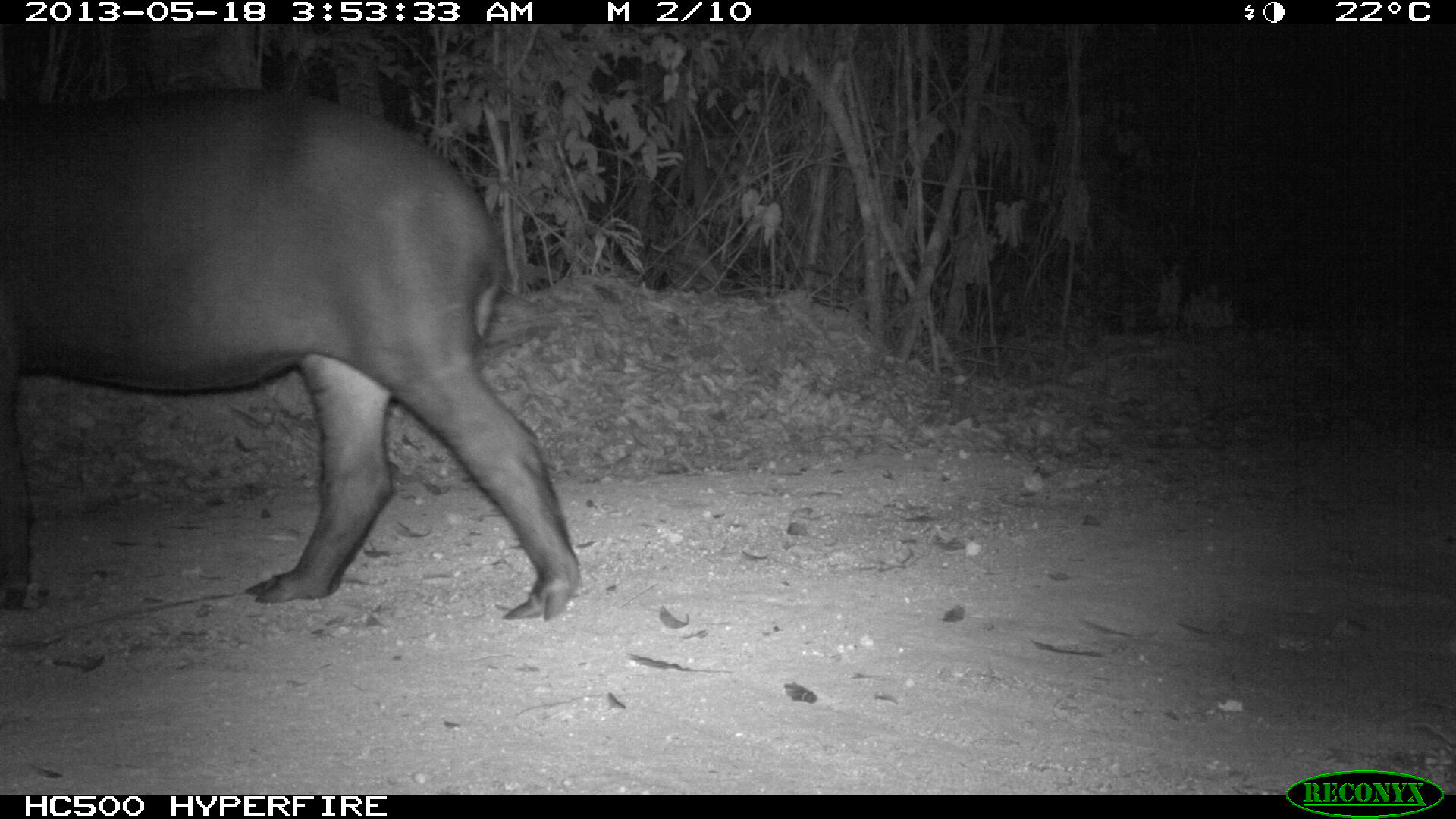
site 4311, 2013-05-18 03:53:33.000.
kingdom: Animalia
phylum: Chordata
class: Mammalia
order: Perissodactyla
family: Tapiridae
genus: Tapirus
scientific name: Tapirus bairdii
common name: baird's tapir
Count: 1.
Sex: female.